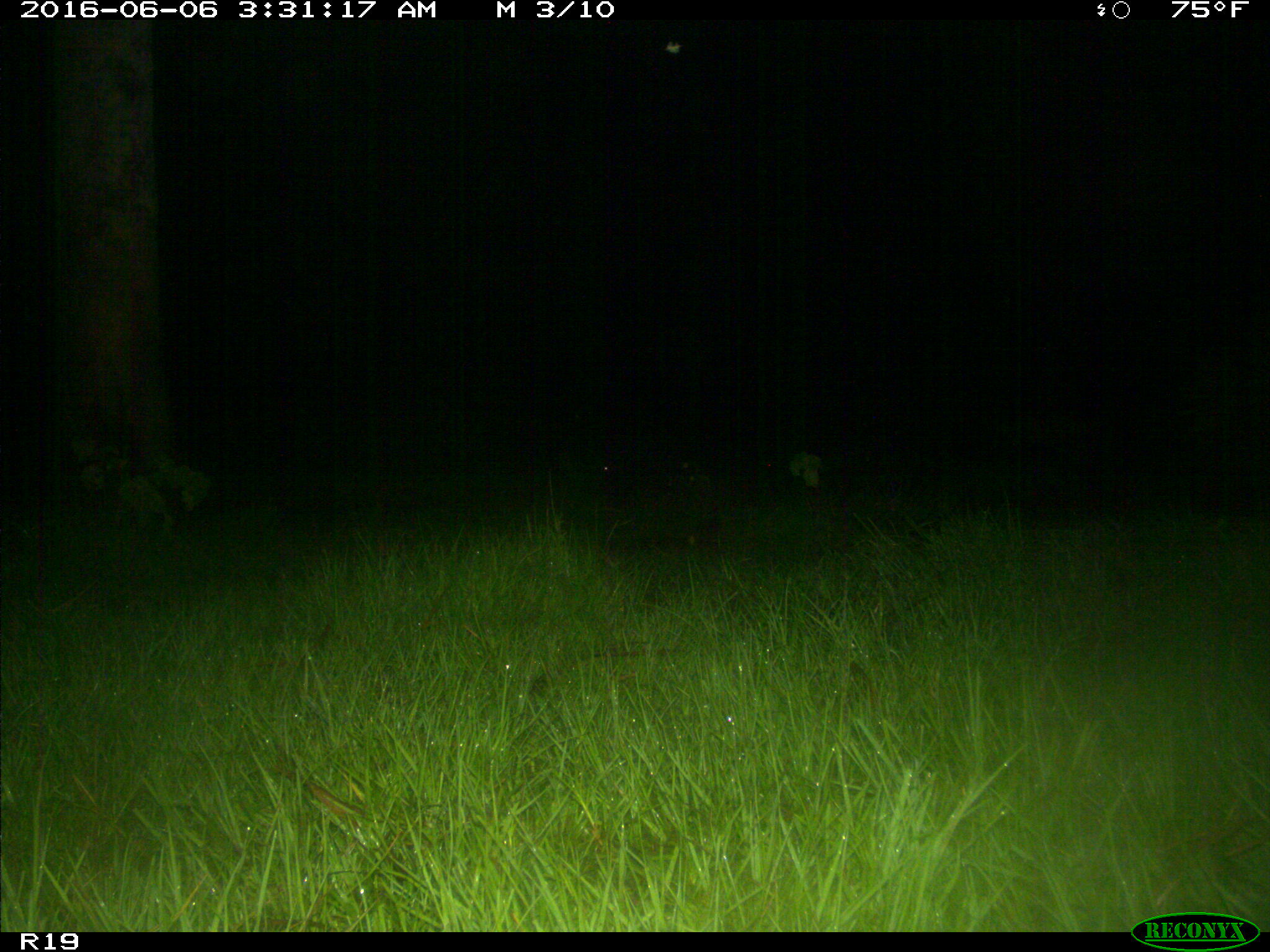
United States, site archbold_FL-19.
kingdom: Animalia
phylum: Chordata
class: Mammalia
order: Artiodactyla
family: Suidae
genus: Sus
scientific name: Sus scrofa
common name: wild boar